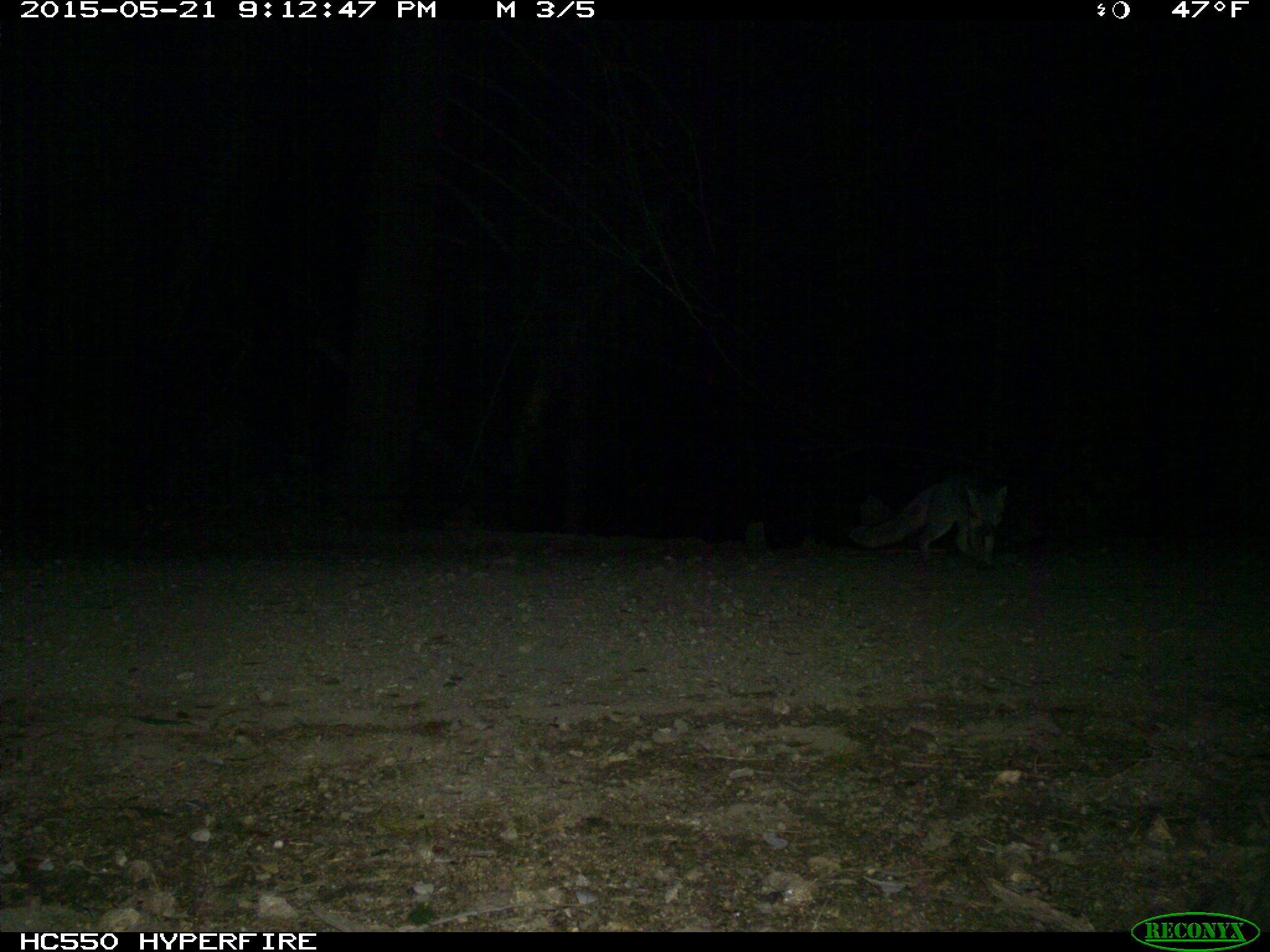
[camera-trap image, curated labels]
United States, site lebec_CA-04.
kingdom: Animalia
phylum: Chordata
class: Mammalia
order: Carnivora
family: Canidae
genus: Urocyon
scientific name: Urocyon cinereoargenteus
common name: gray fox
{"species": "Urocyon cinereoargenteus (gray fox)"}